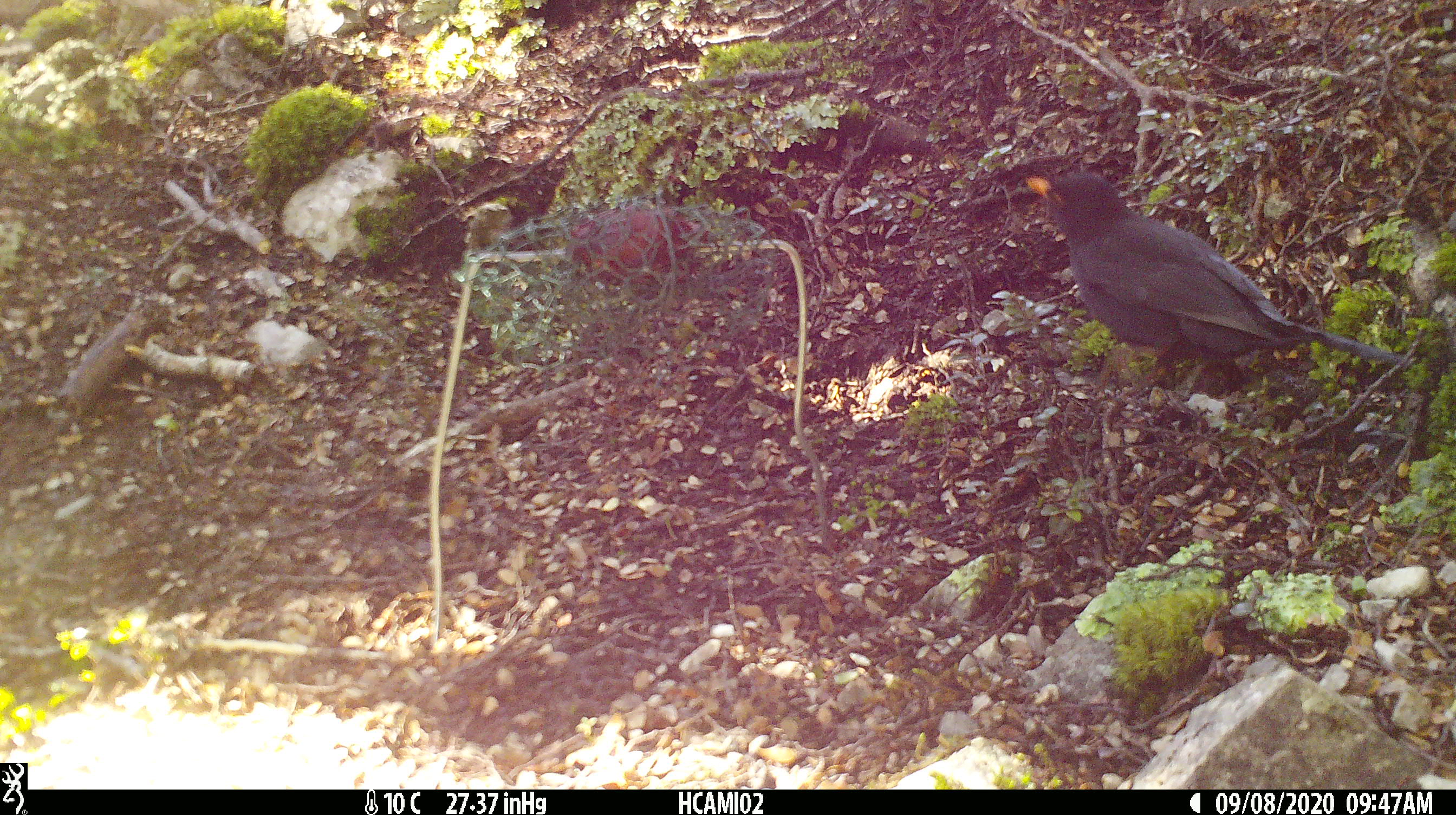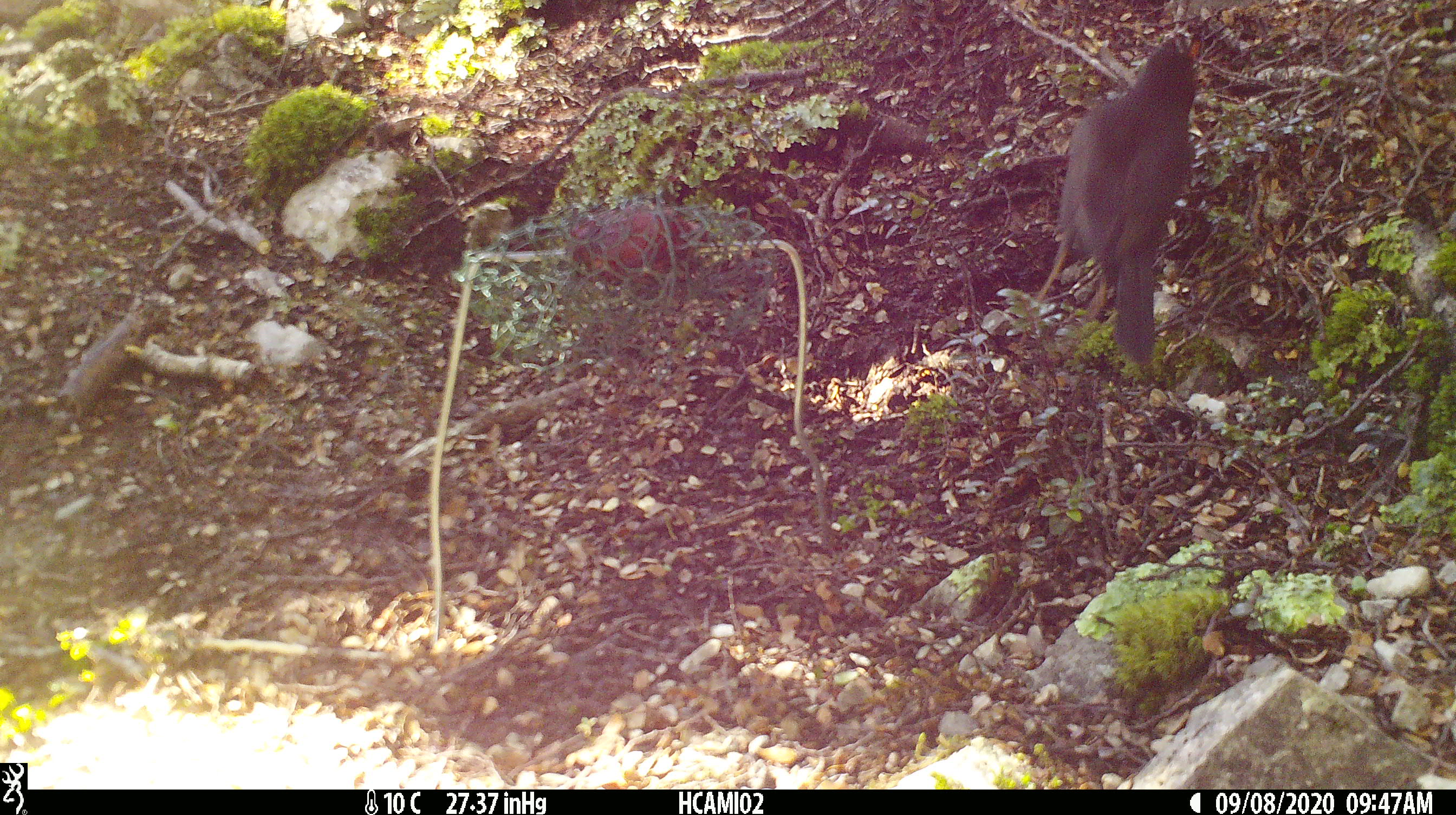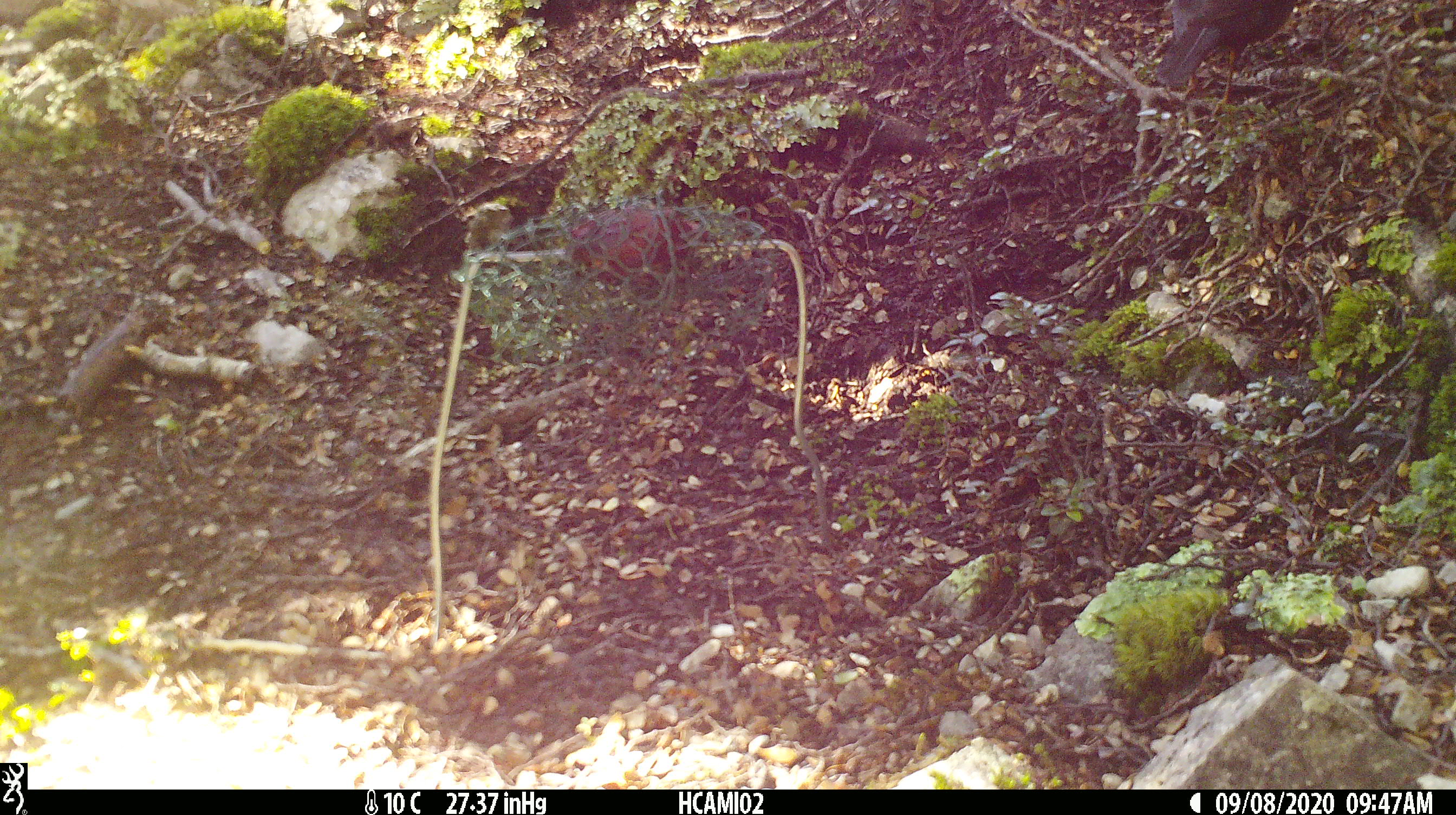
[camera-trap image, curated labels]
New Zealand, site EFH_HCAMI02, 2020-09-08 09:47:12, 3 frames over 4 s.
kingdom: Animalia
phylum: Chordata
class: Aves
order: Passeriformes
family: Turdidae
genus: Turdus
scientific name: Turdus merula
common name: eurasian blackbird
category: blackbird